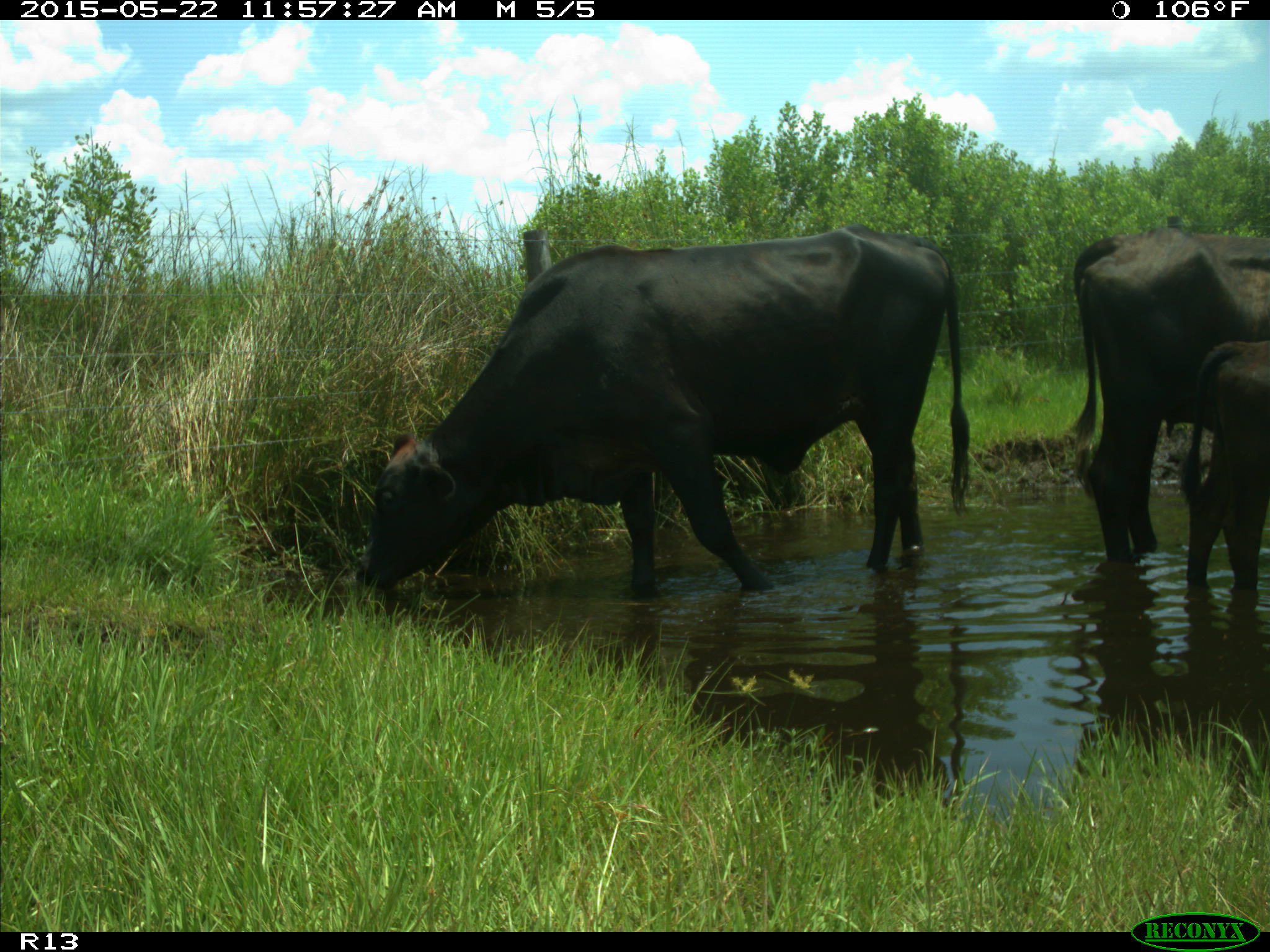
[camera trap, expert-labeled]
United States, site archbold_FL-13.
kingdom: Animalia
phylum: Chordata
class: Mammalia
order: Artiodactyla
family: Bovidae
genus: Bos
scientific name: Bos taurus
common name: domestic cow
Bos taurus (domestic cow).